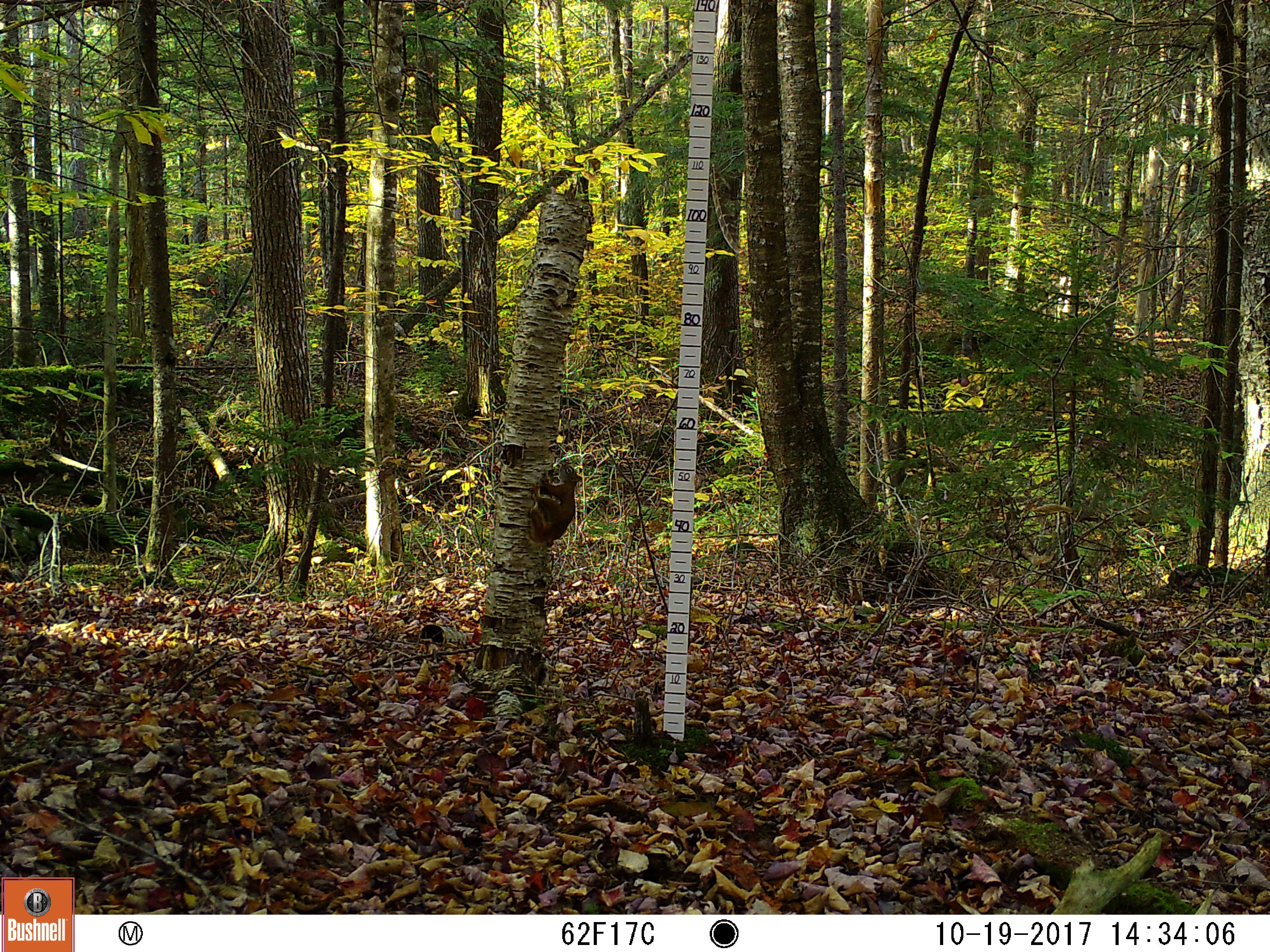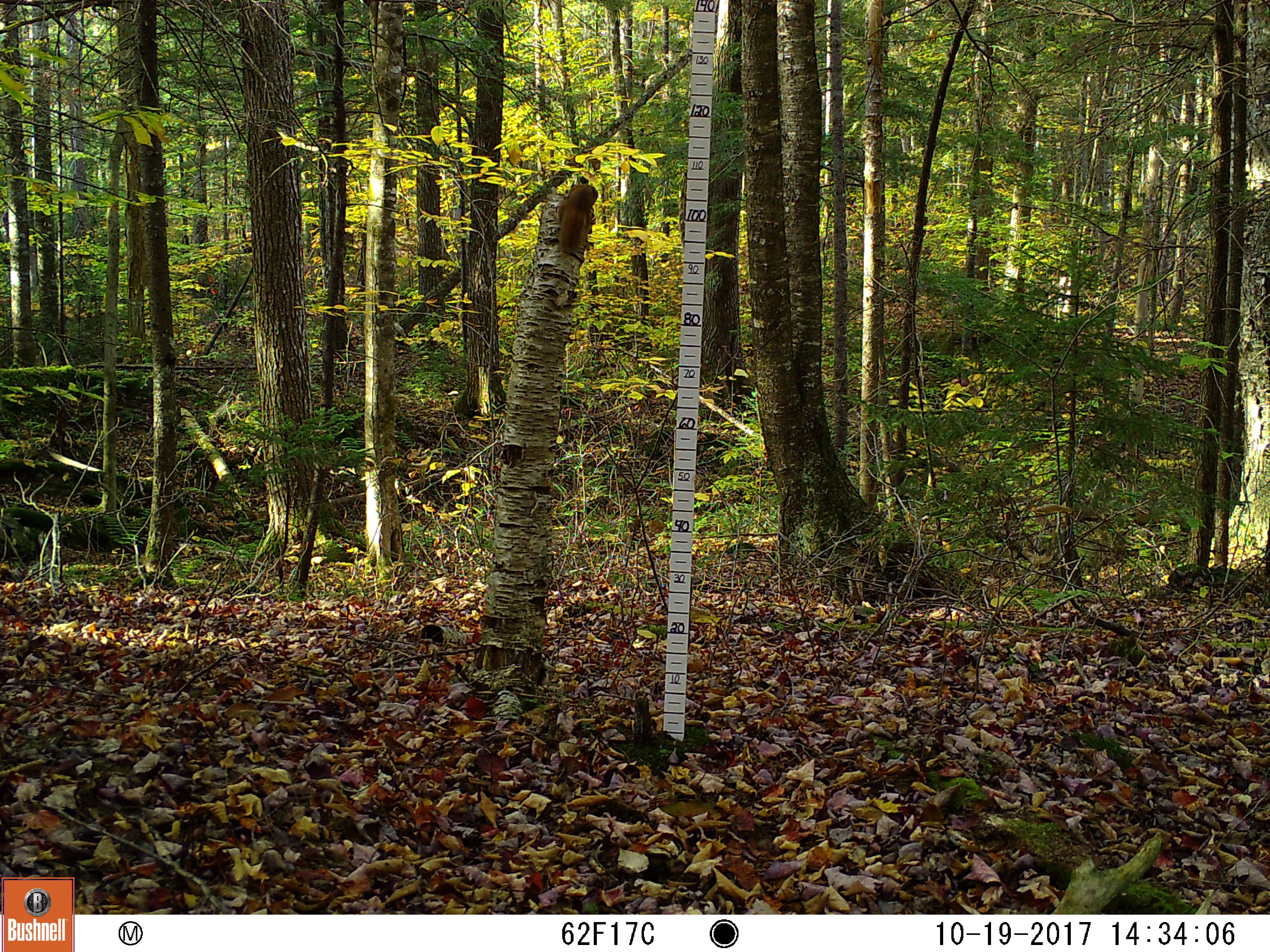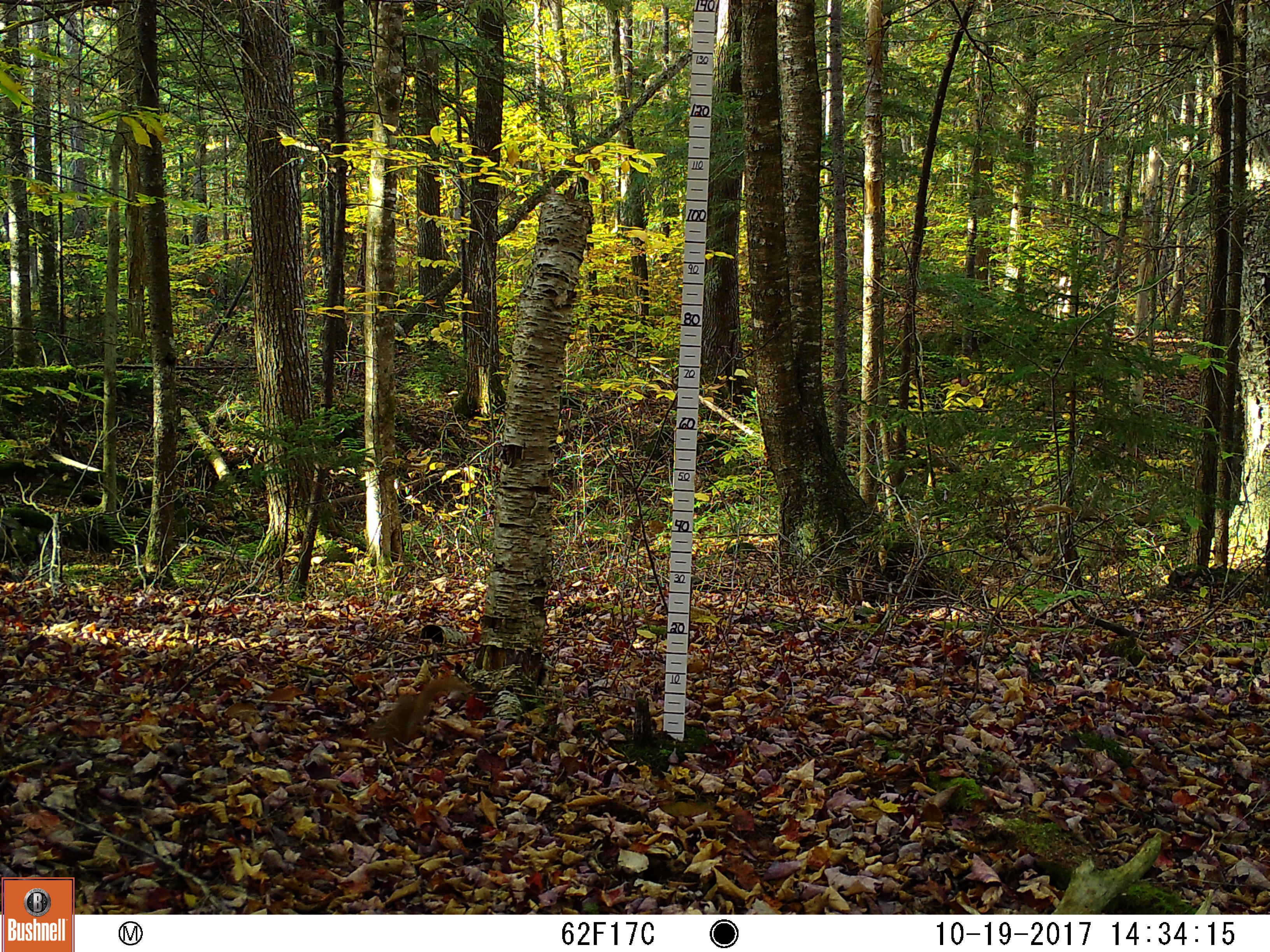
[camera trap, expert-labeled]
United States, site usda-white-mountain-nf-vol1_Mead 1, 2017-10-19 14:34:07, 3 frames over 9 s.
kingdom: Animalia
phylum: Chordata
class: Mammalia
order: Rodentia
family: Sciuridae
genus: Tamiasciurus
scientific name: Tamiasciurus hudsonicus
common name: red squirrel